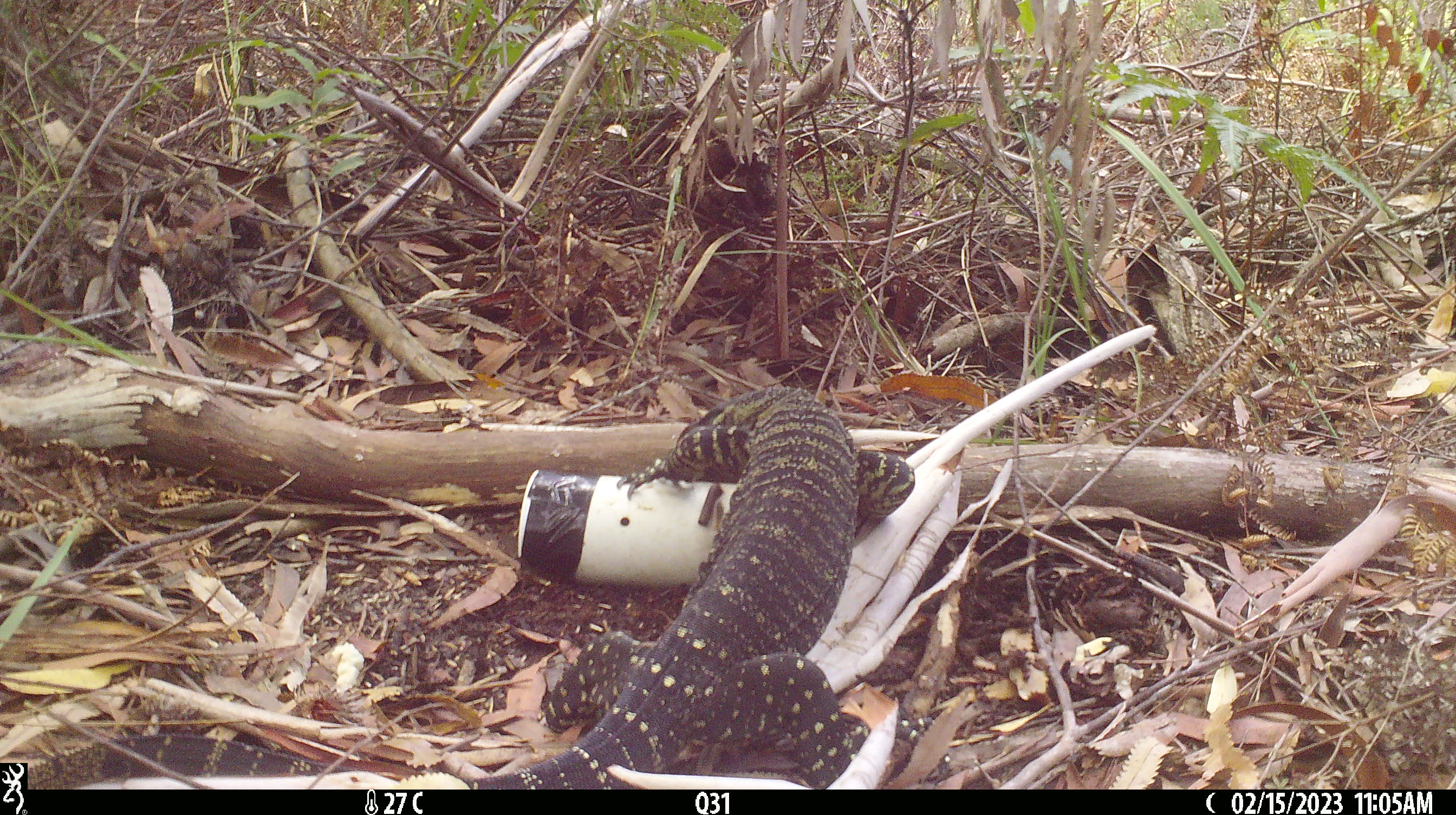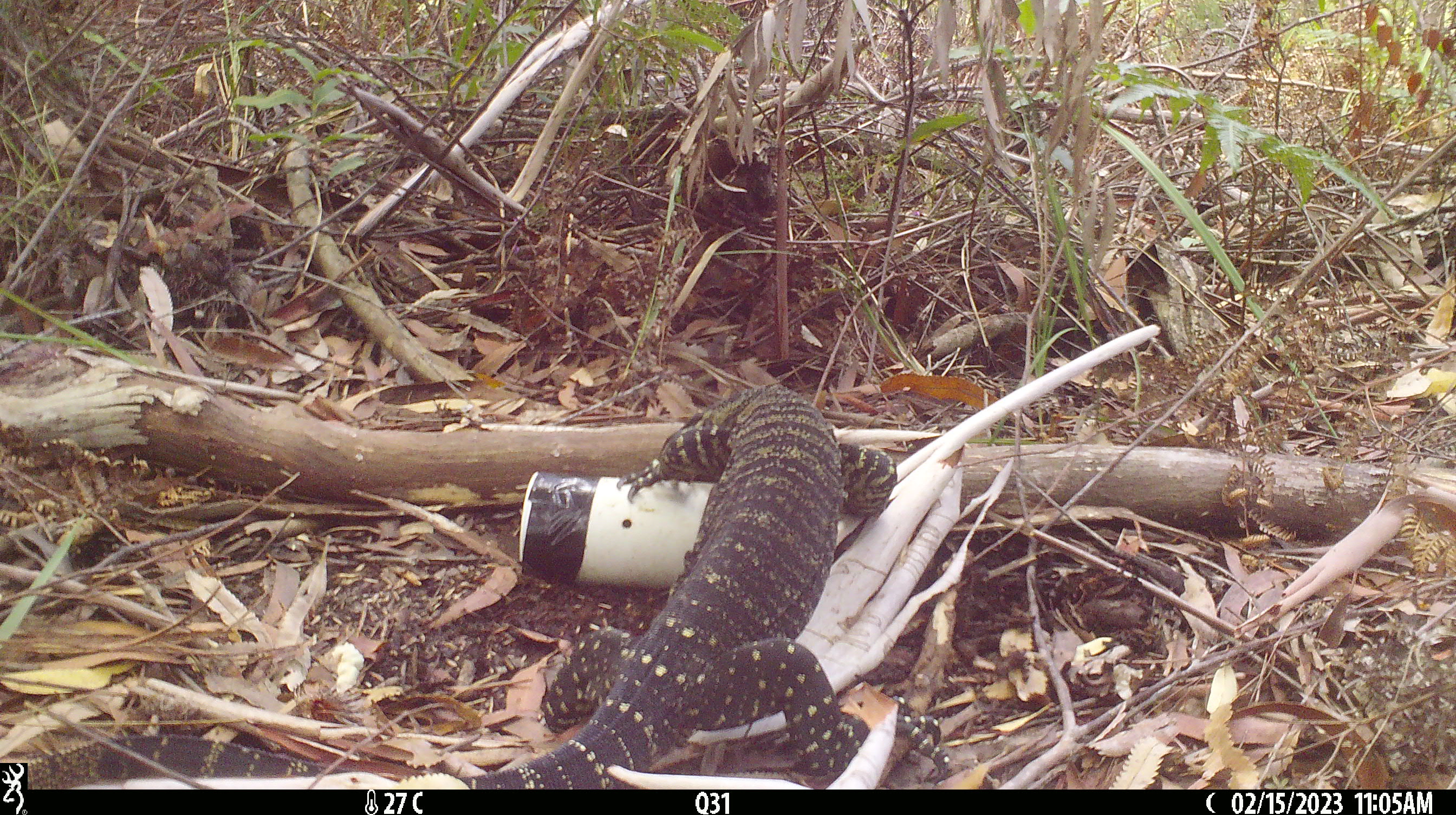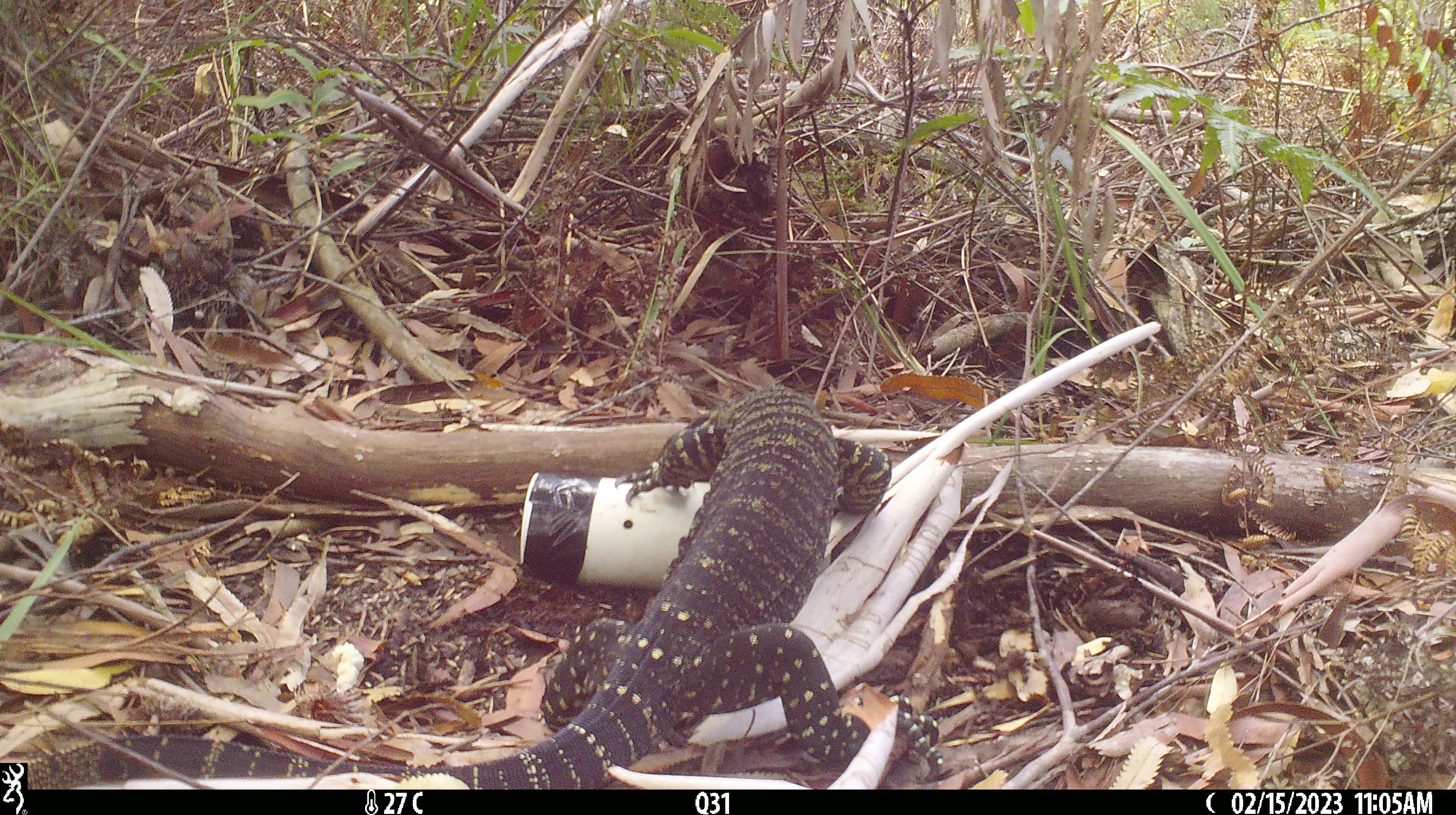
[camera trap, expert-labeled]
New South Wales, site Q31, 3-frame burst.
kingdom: Animalia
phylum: Chordata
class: Reptilia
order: Squamata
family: Varanidae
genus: Varanus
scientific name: Varanus varius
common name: lace monitor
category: goanna